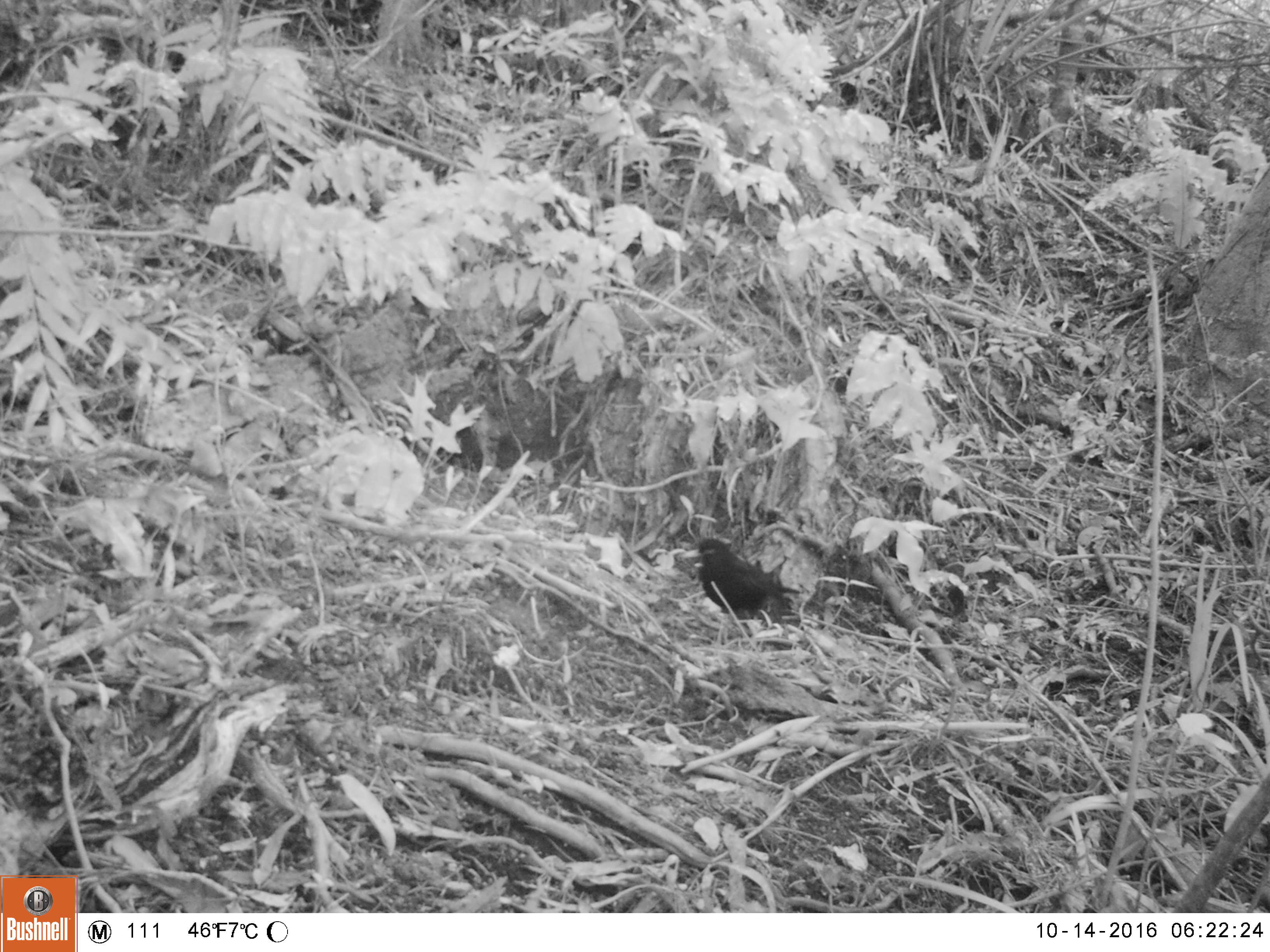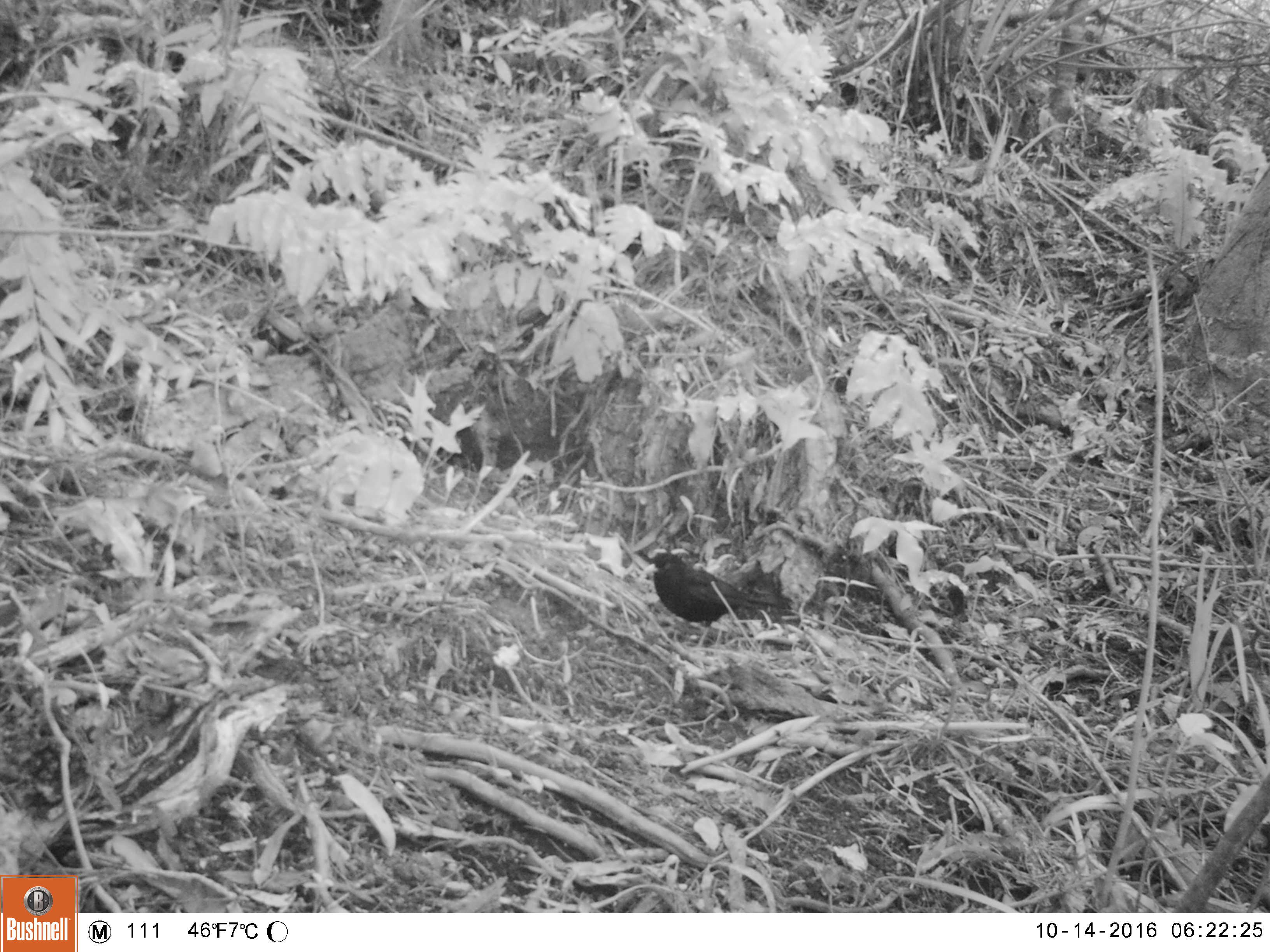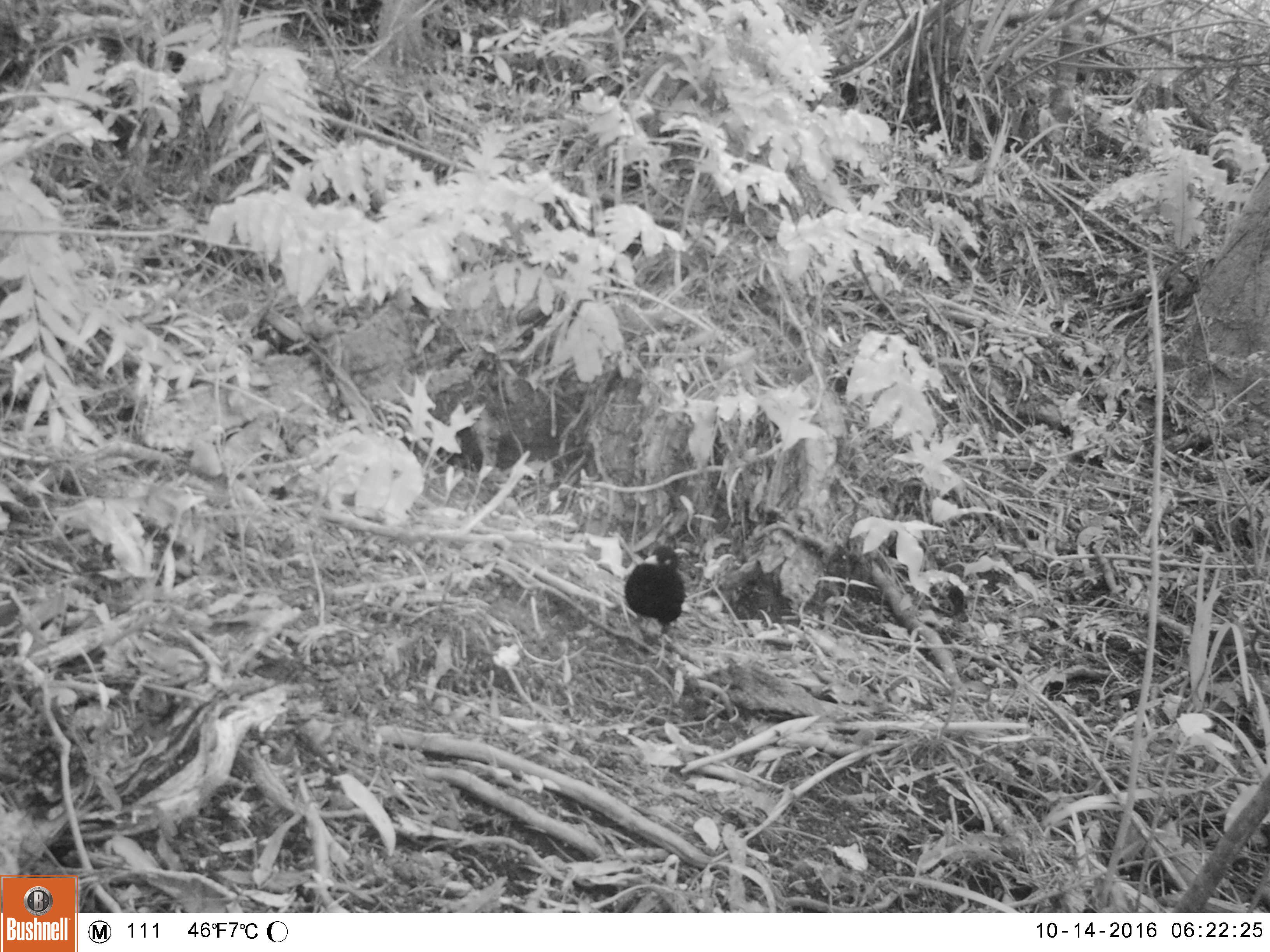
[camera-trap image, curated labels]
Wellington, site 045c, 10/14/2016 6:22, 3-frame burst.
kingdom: Animalia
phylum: Chordata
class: Aves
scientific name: Aves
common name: bird